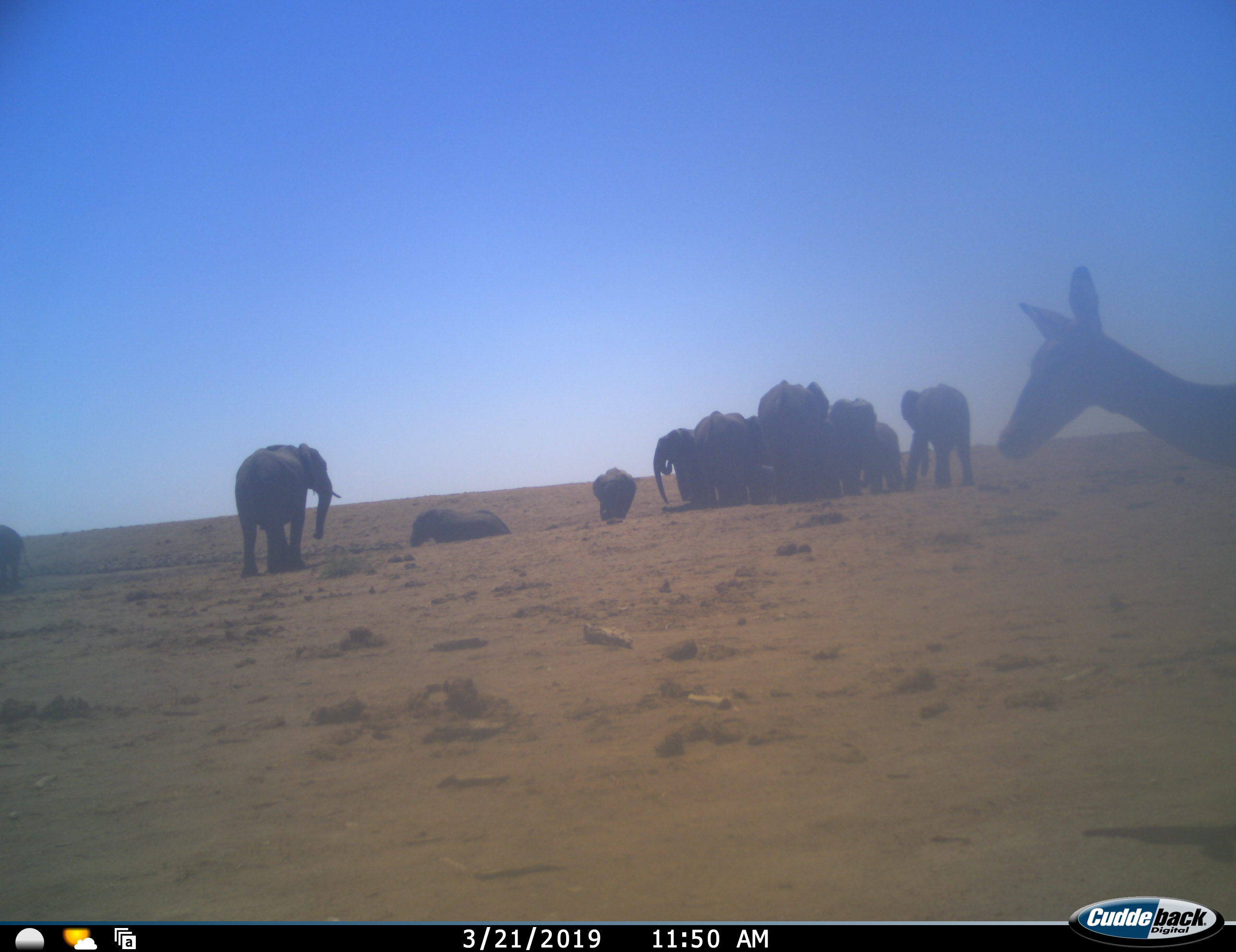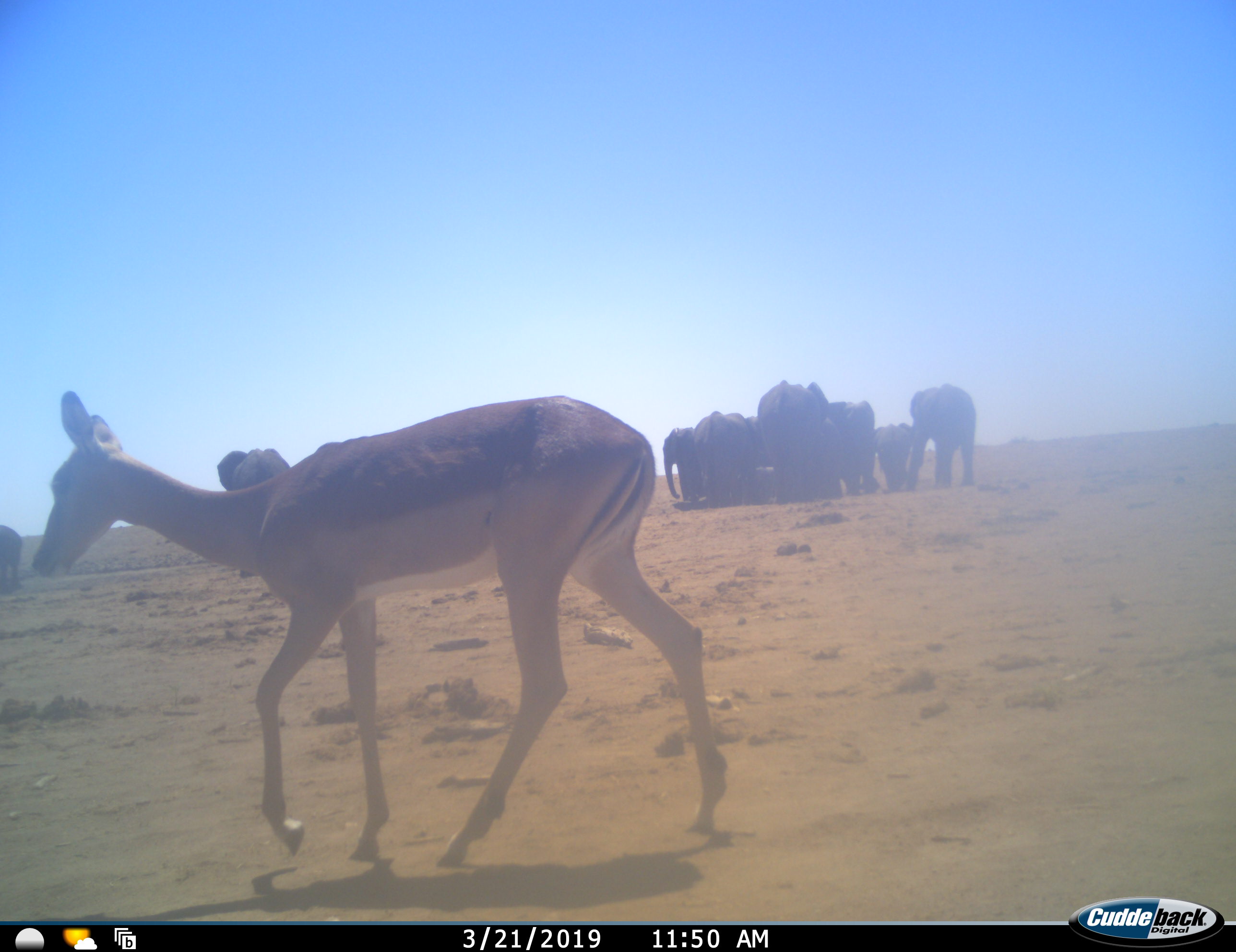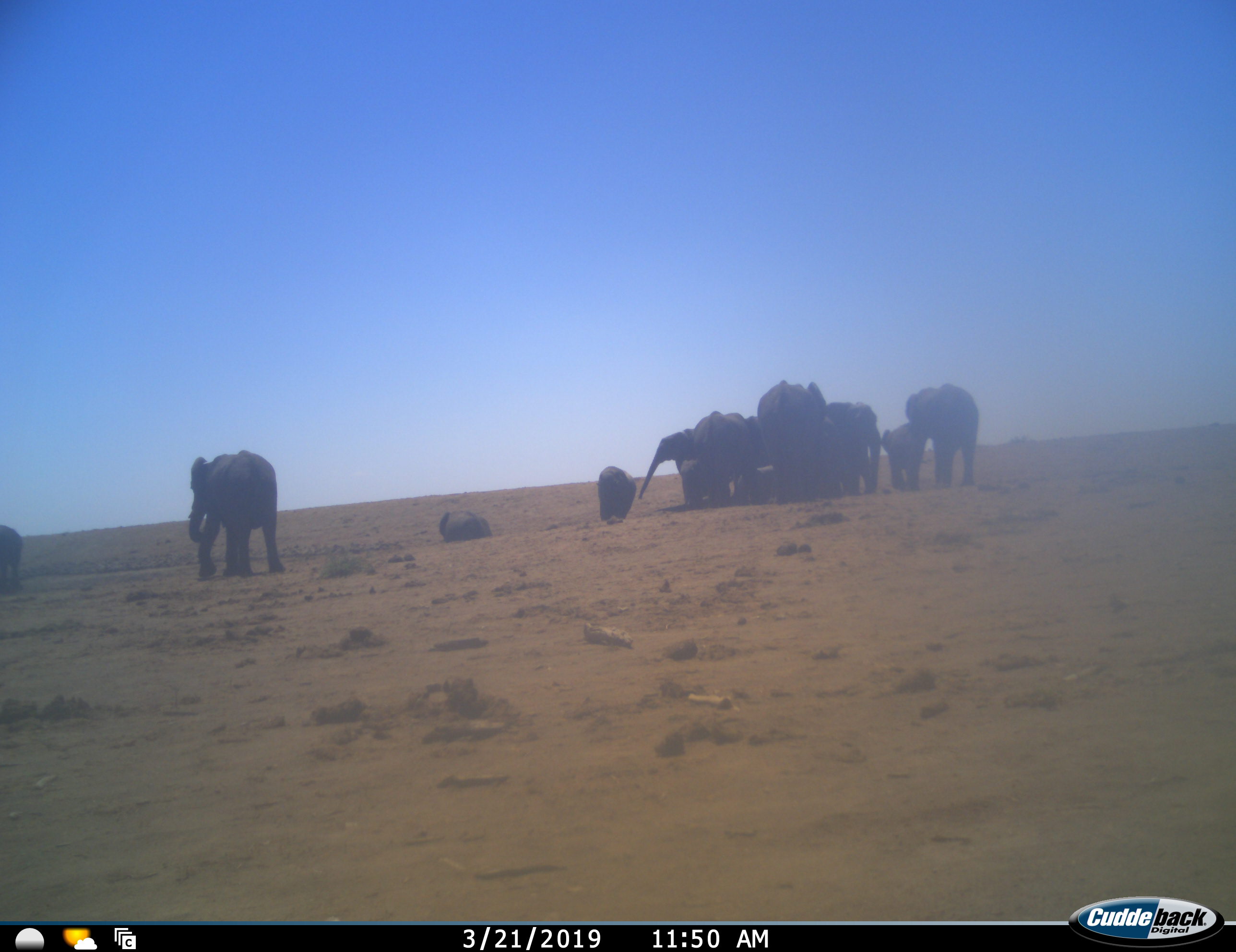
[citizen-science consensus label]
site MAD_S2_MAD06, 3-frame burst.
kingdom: Animalia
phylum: Chordata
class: Mammalia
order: Proboscidea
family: Elephantidae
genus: Loxodonta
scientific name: Loxodonta africana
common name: african bush elephant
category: elephant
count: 11-50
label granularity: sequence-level